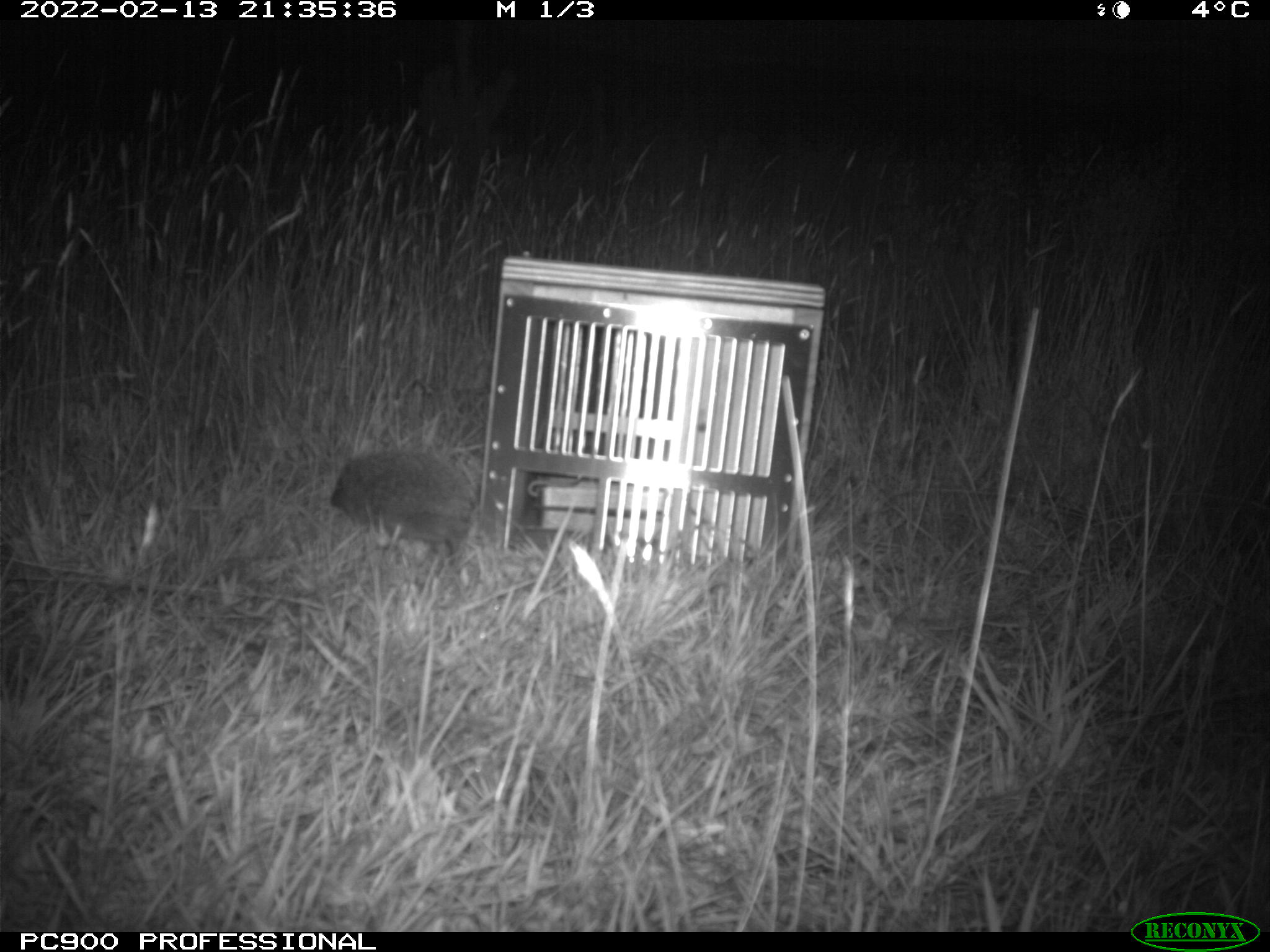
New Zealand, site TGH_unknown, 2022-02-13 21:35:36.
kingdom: Animalia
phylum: Chordata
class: Mammalia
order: Eulipotyphla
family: Erinaceidae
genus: Erinaceus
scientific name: Erinaceus europaeus europaeus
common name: european hedgehog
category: hedgehog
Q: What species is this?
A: Hedgehog (european hedgehog) (Erinaceus europaeus europaeus).